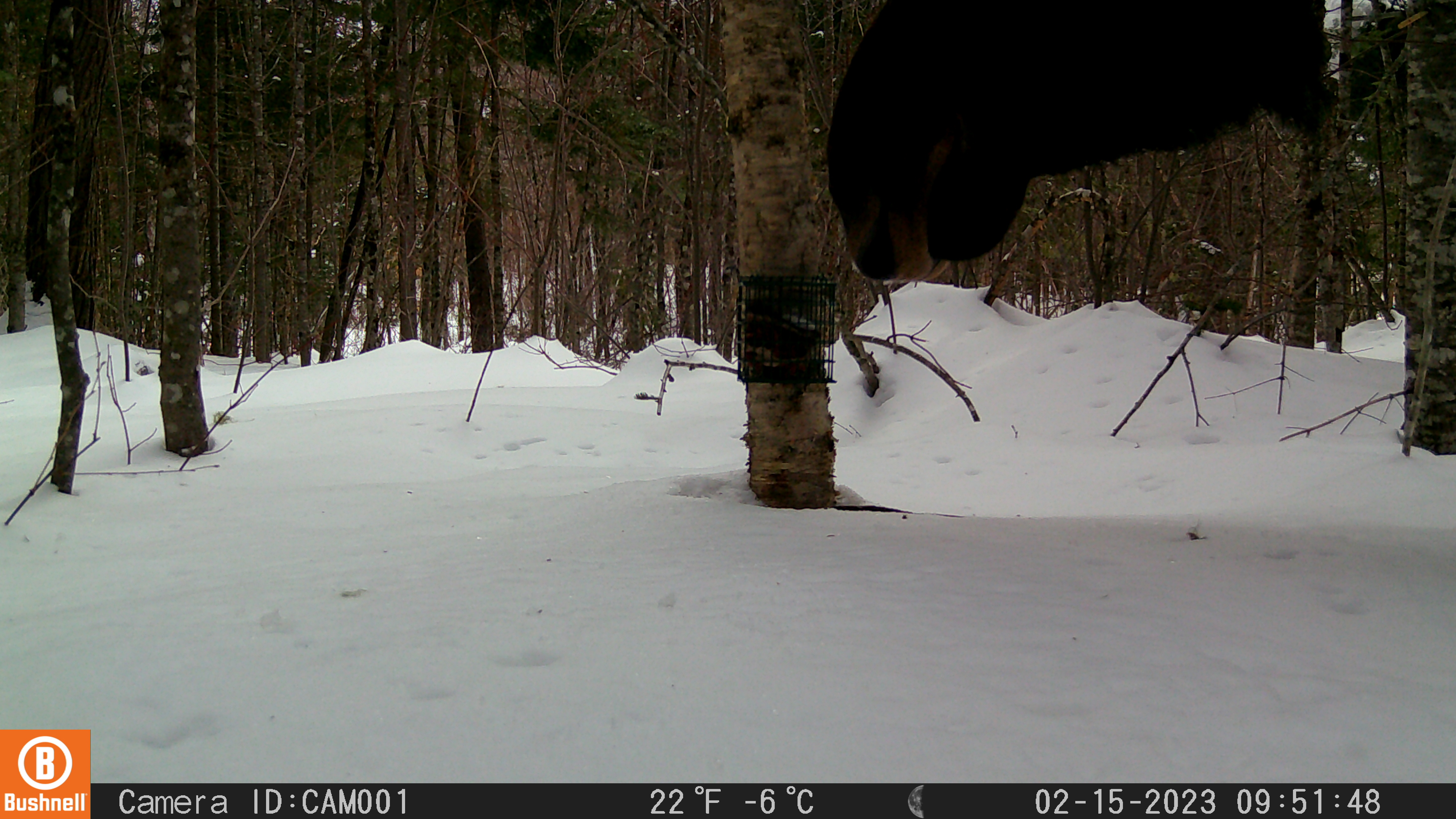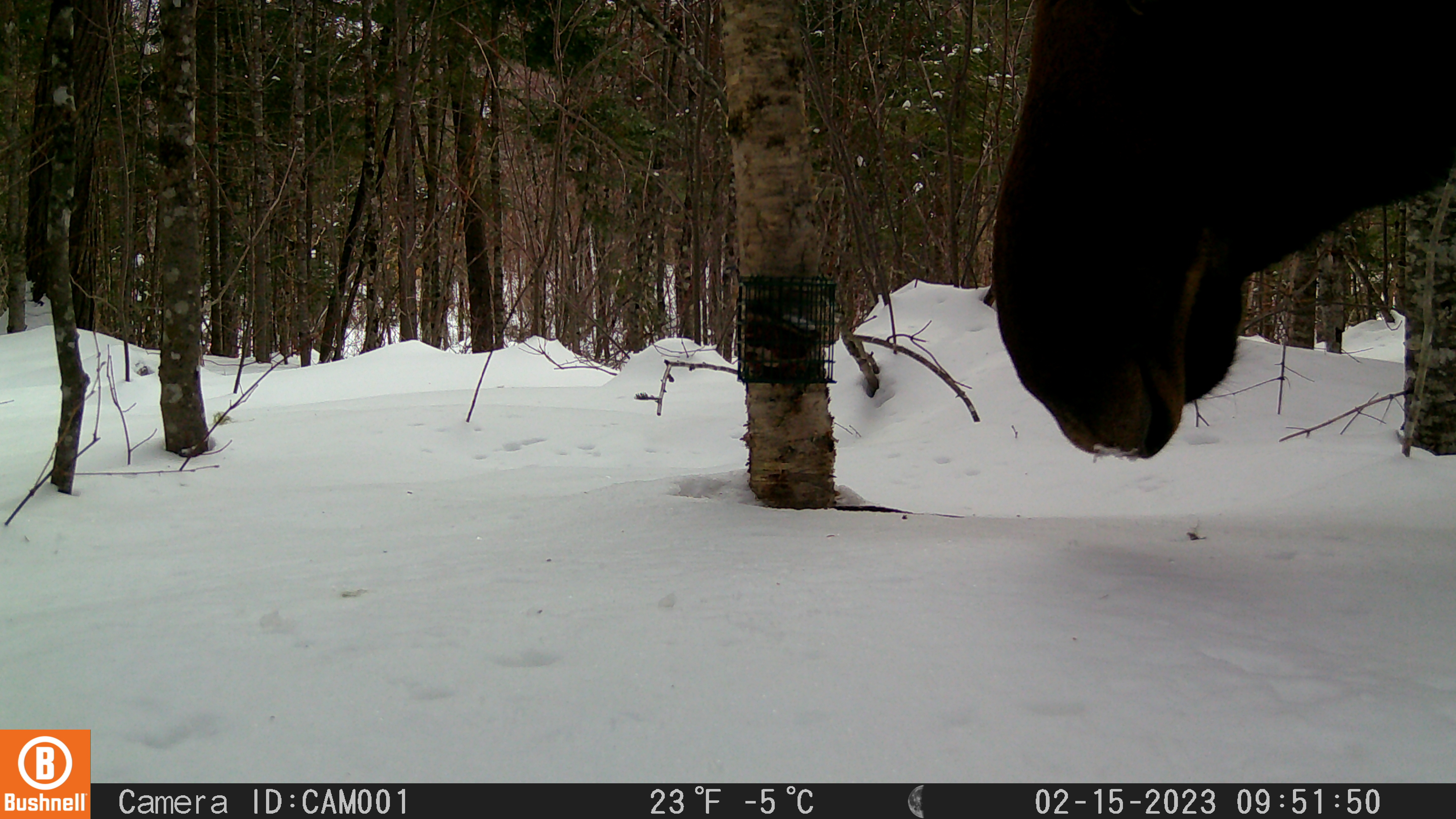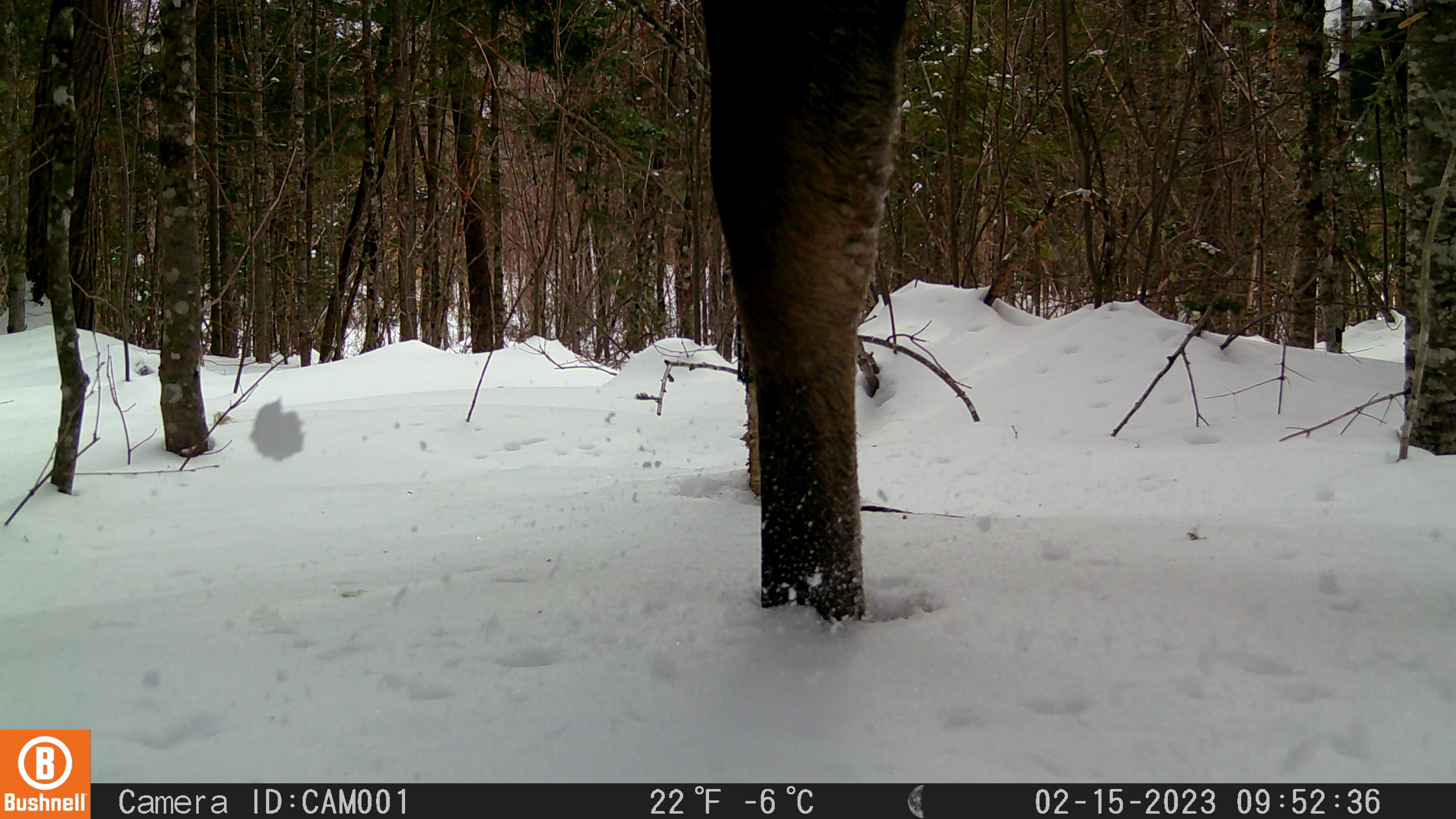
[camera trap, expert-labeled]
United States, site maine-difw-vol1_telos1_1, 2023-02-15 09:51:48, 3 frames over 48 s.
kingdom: Animalia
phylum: Chordata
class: Mammalia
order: Artiodactyla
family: Cervidae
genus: Alces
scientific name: Alces alces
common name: moose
Moose (Alces alces).